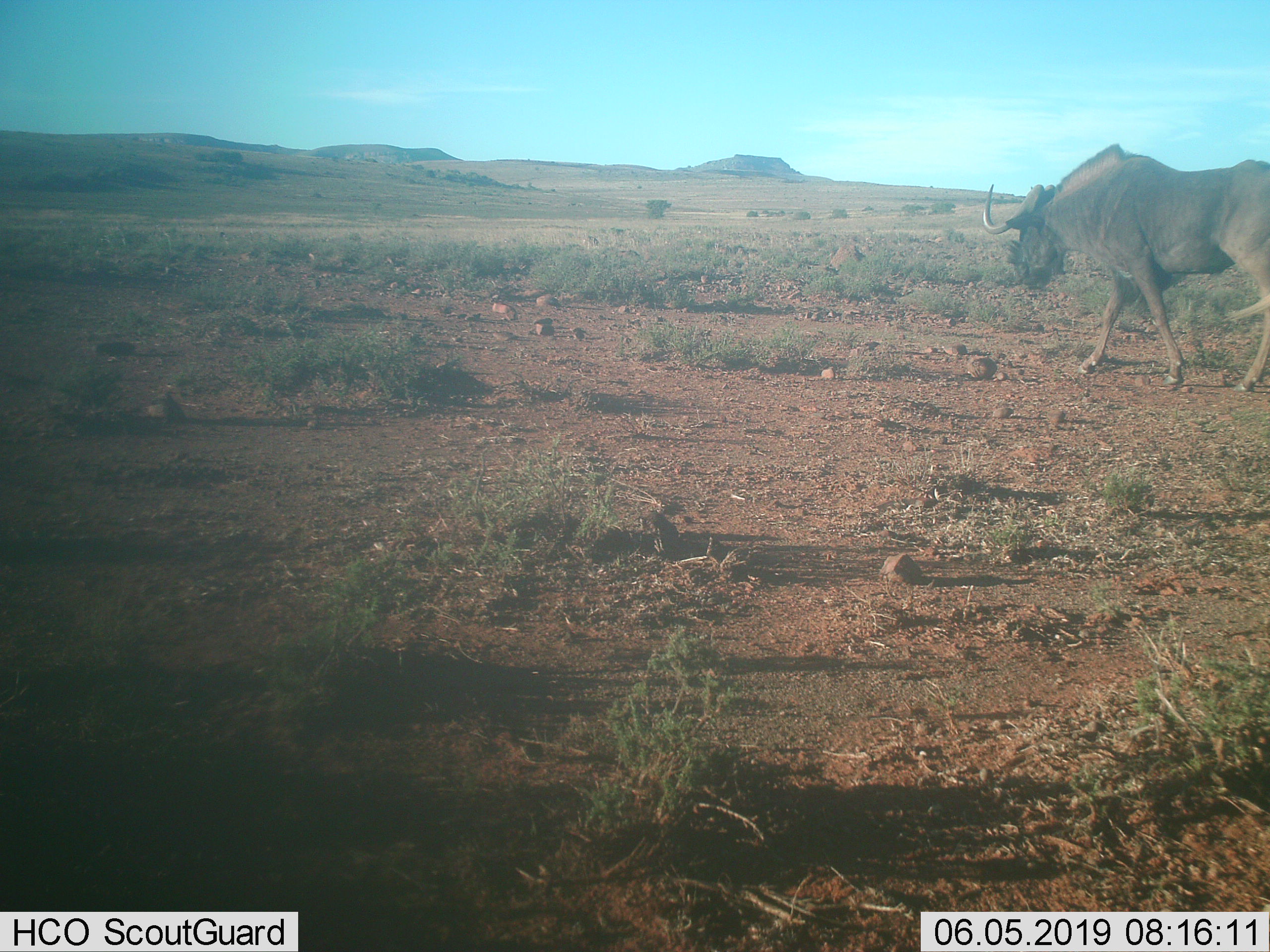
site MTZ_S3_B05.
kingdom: Animalia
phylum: Chordata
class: Mammalia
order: Artiodactyla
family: Bovidae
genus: Connochaetes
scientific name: Connochaetes gnou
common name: black wildebeest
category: wildebeestblack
Wildebeestblack (black wildebeest) (Connochaetes gnou), count 1. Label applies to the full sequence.